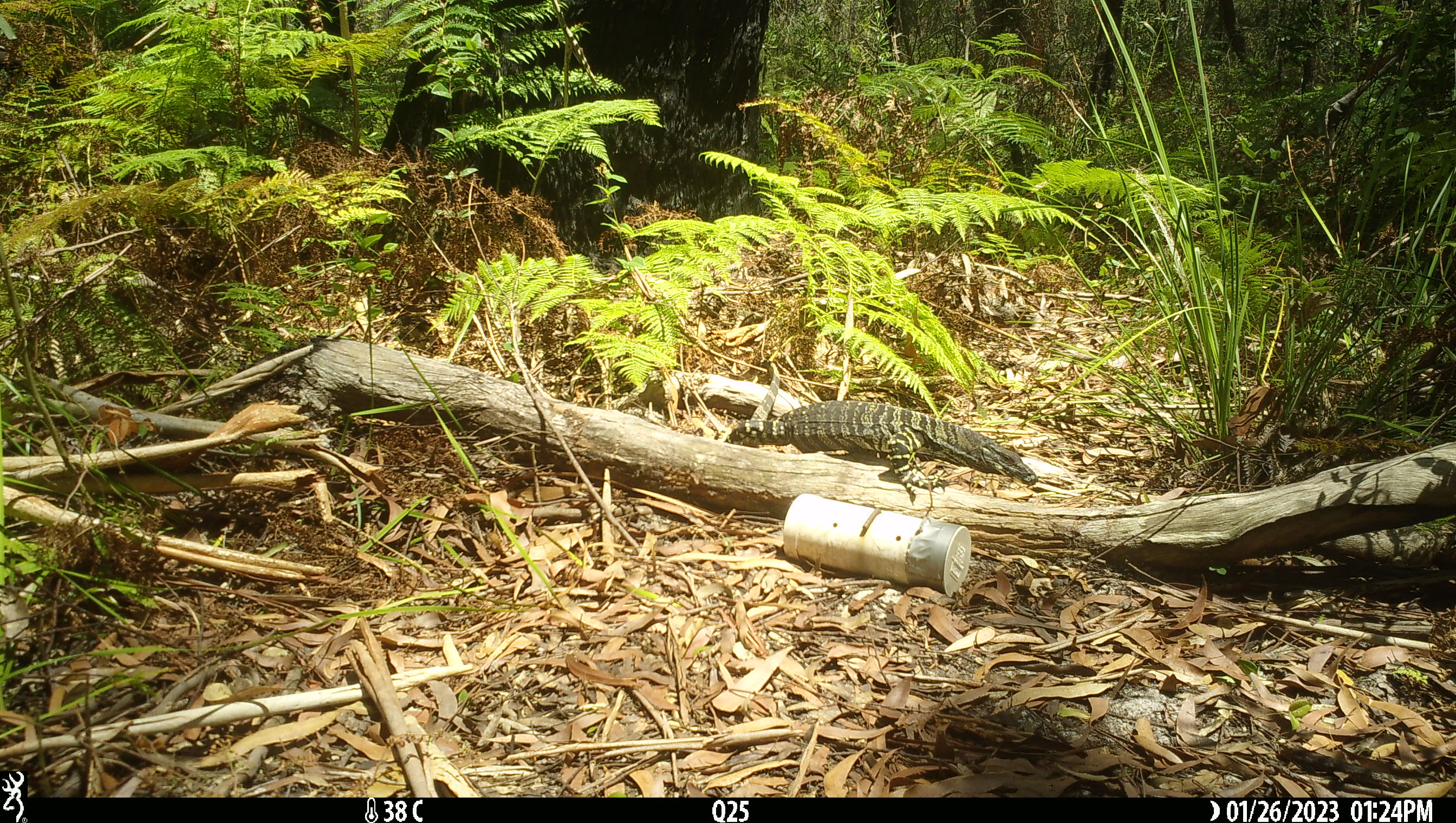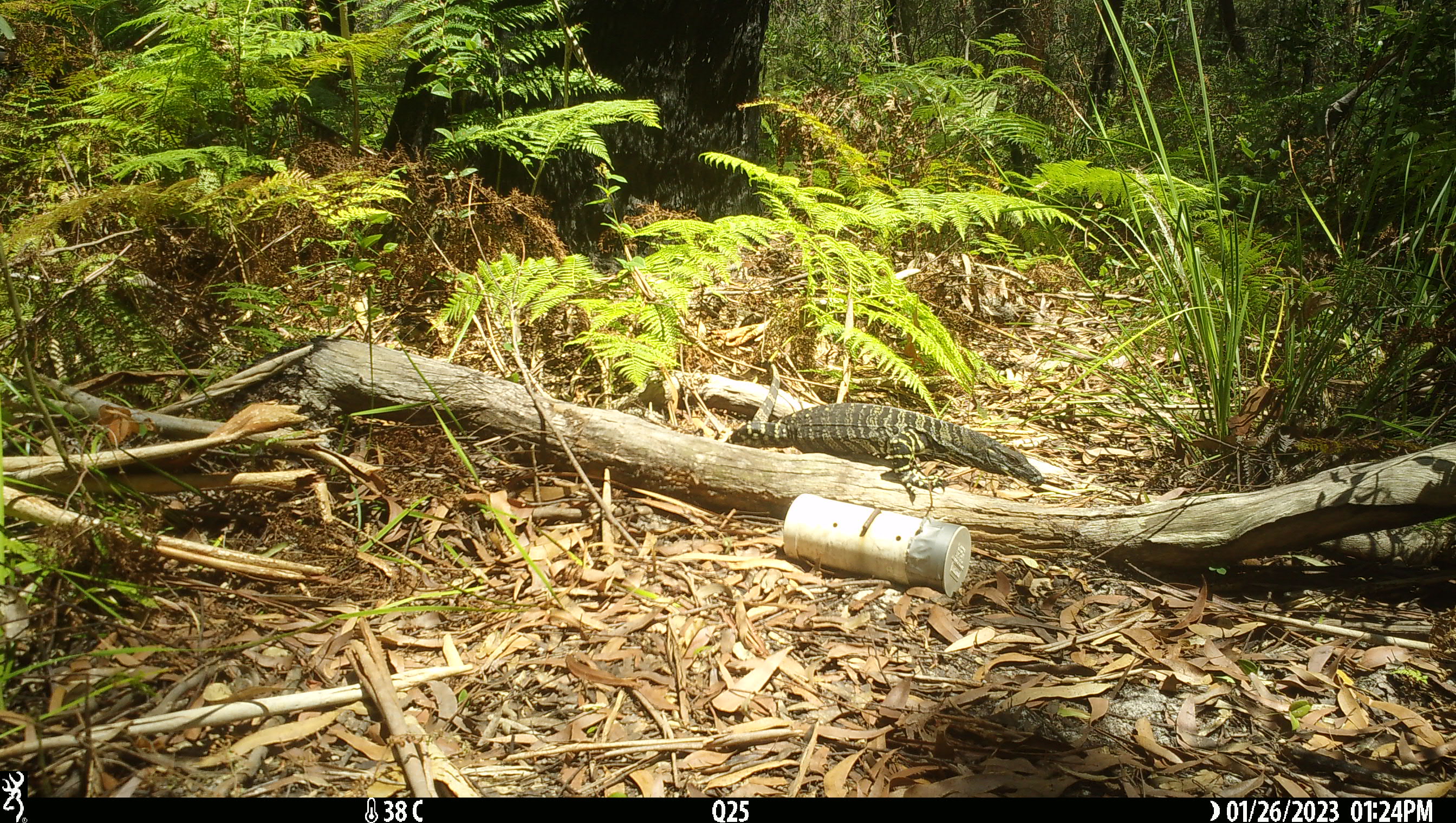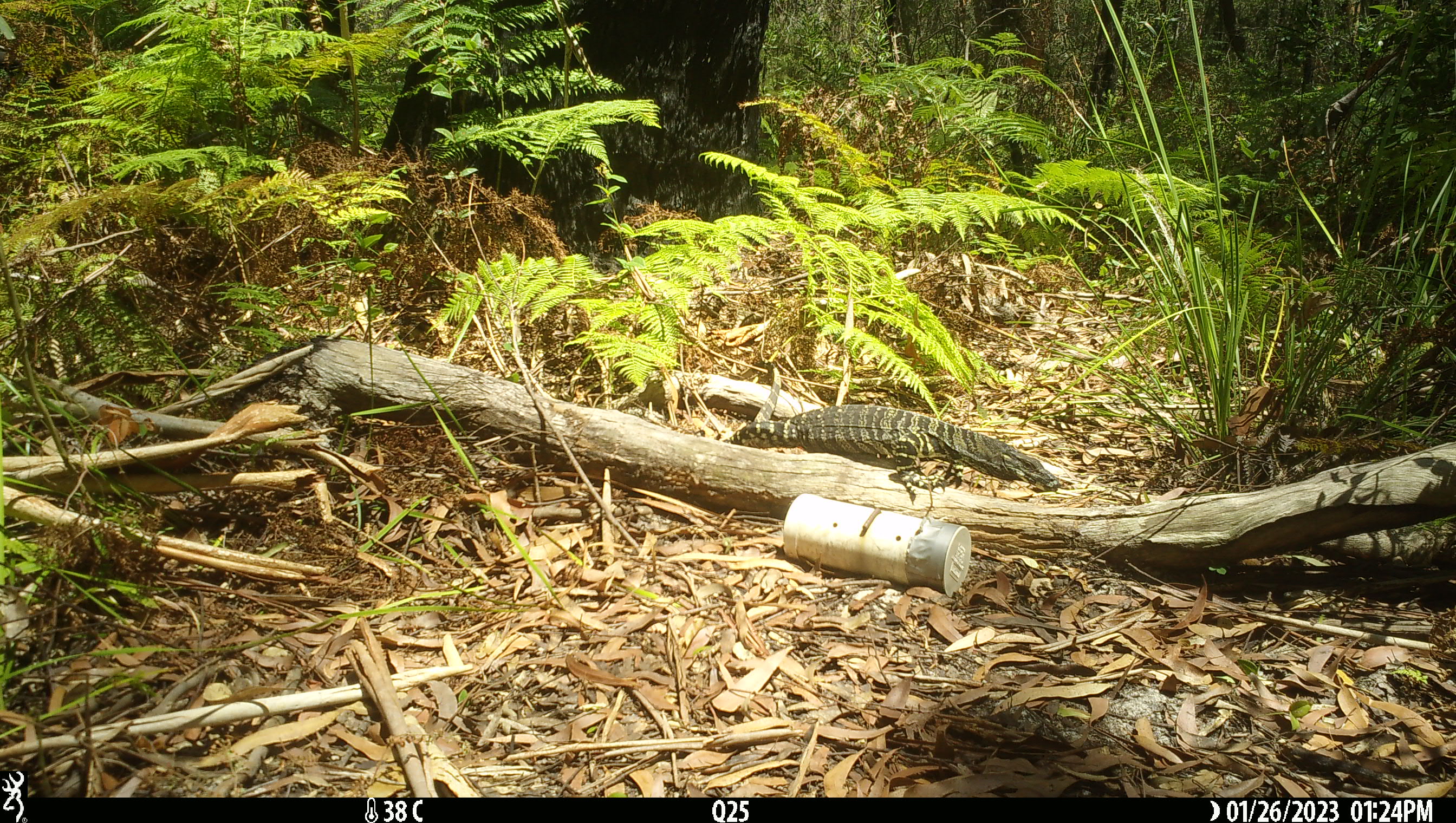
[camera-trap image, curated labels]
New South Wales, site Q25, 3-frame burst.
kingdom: Animalia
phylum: Chordata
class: Reptilia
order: Squamata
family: Varanidae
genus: Varanus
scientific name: Varanus varius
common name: lace monitor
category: goanna